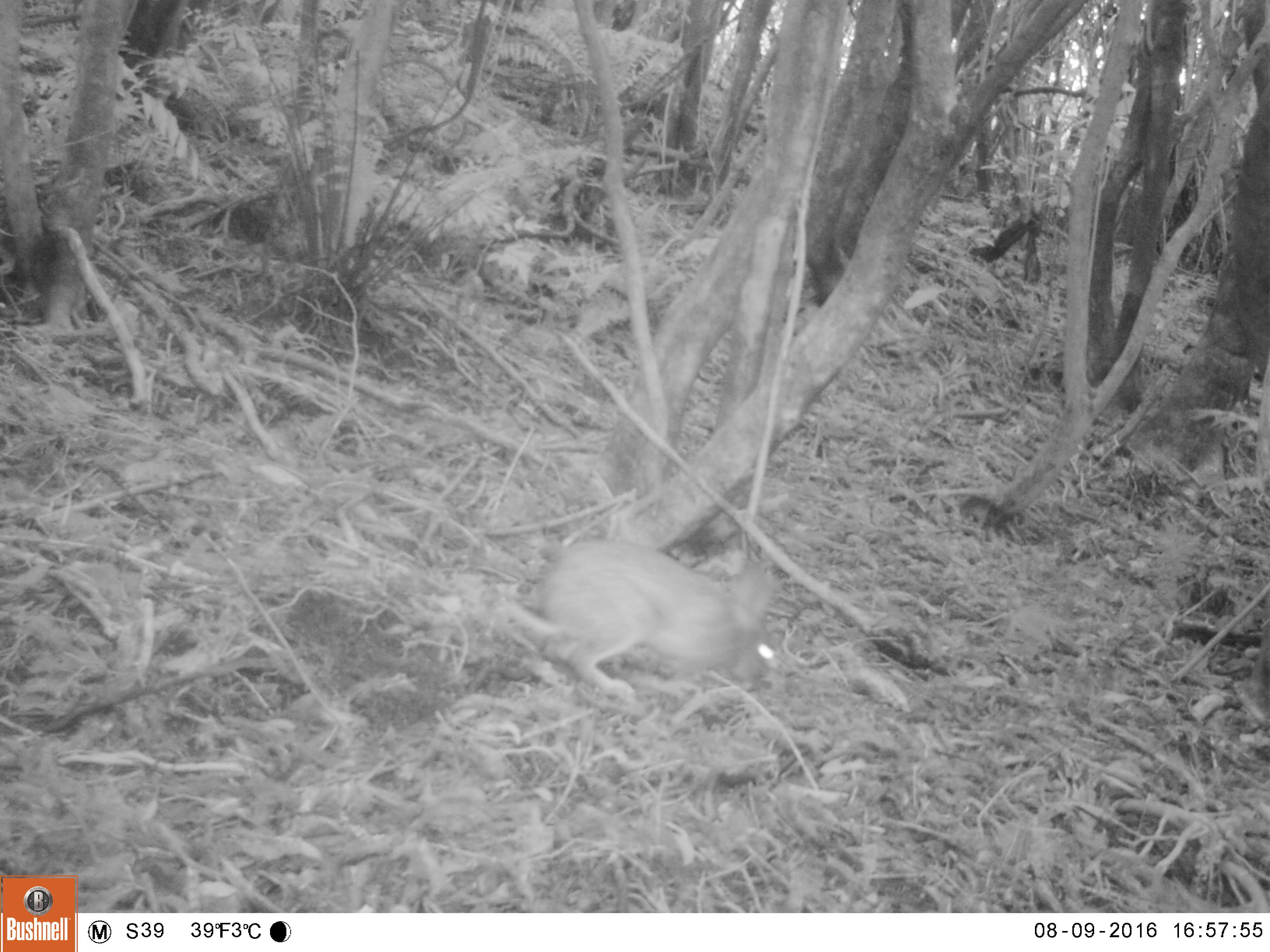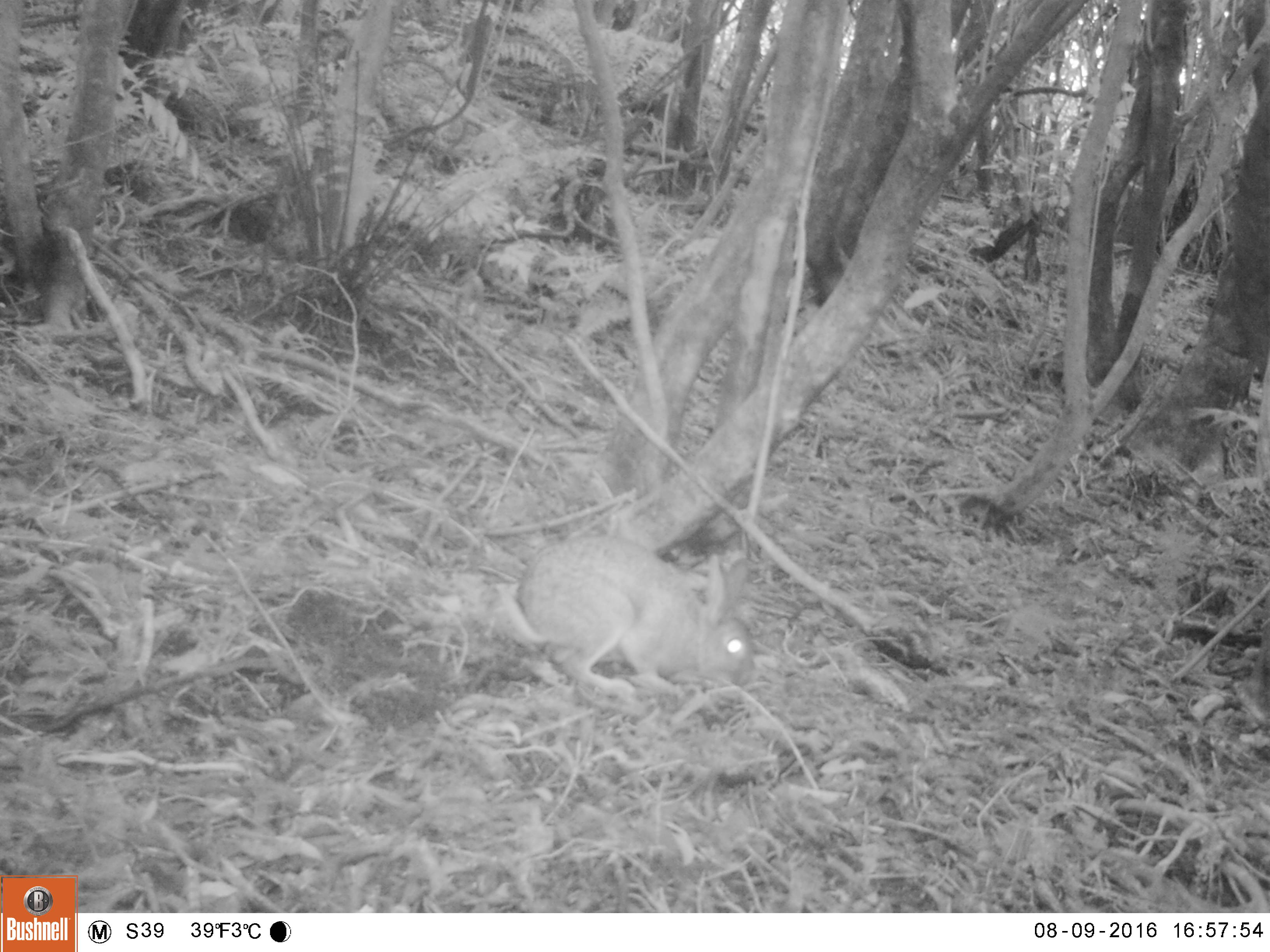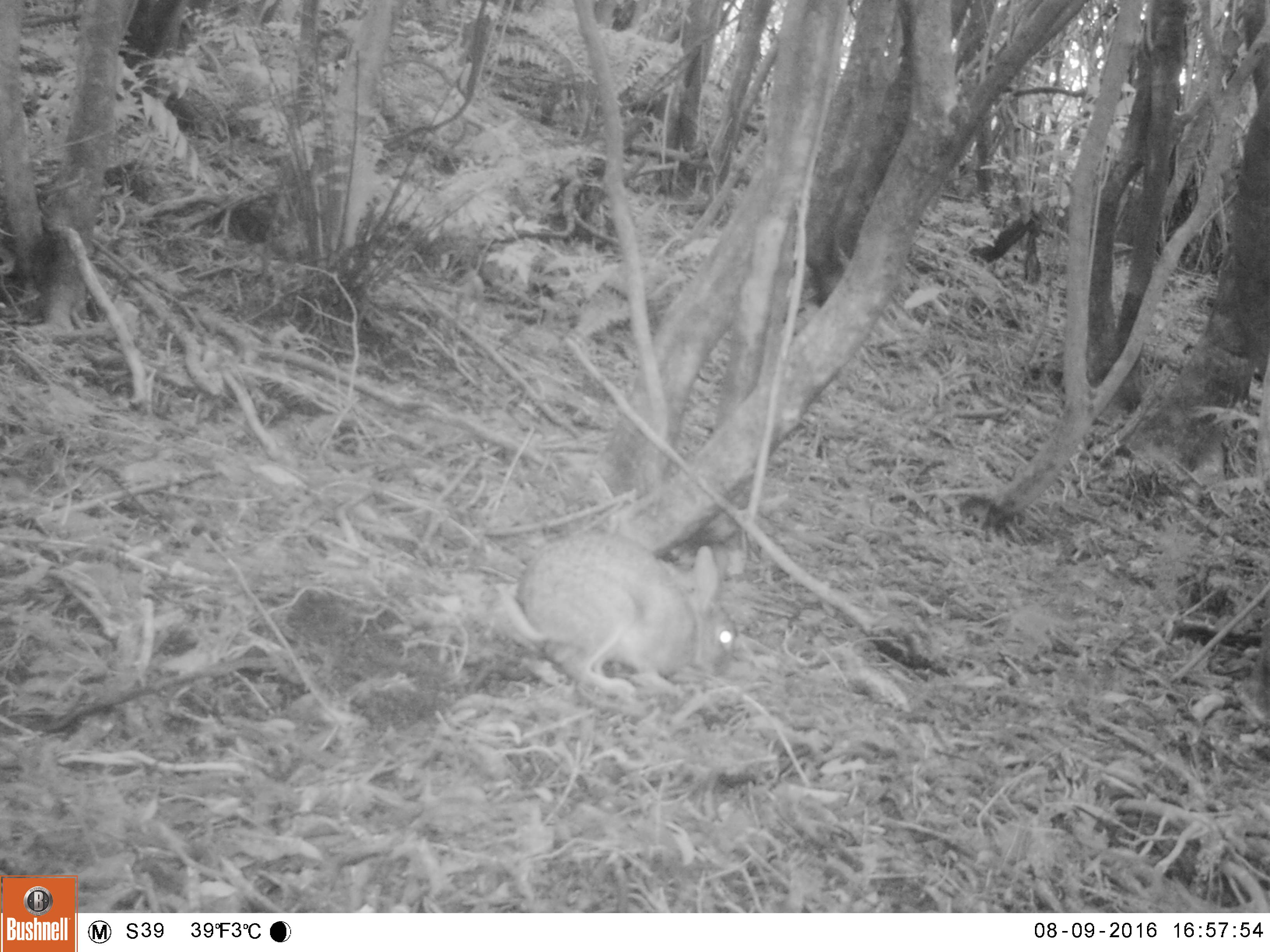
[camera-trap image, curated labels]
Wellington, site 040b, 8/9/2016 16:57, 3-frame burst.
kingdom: Animalia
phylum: Chordata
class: Mammalia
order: Lagomorpha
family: Leporidae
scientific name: Leporidae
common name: rabbit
Rabbit (Leporidae).